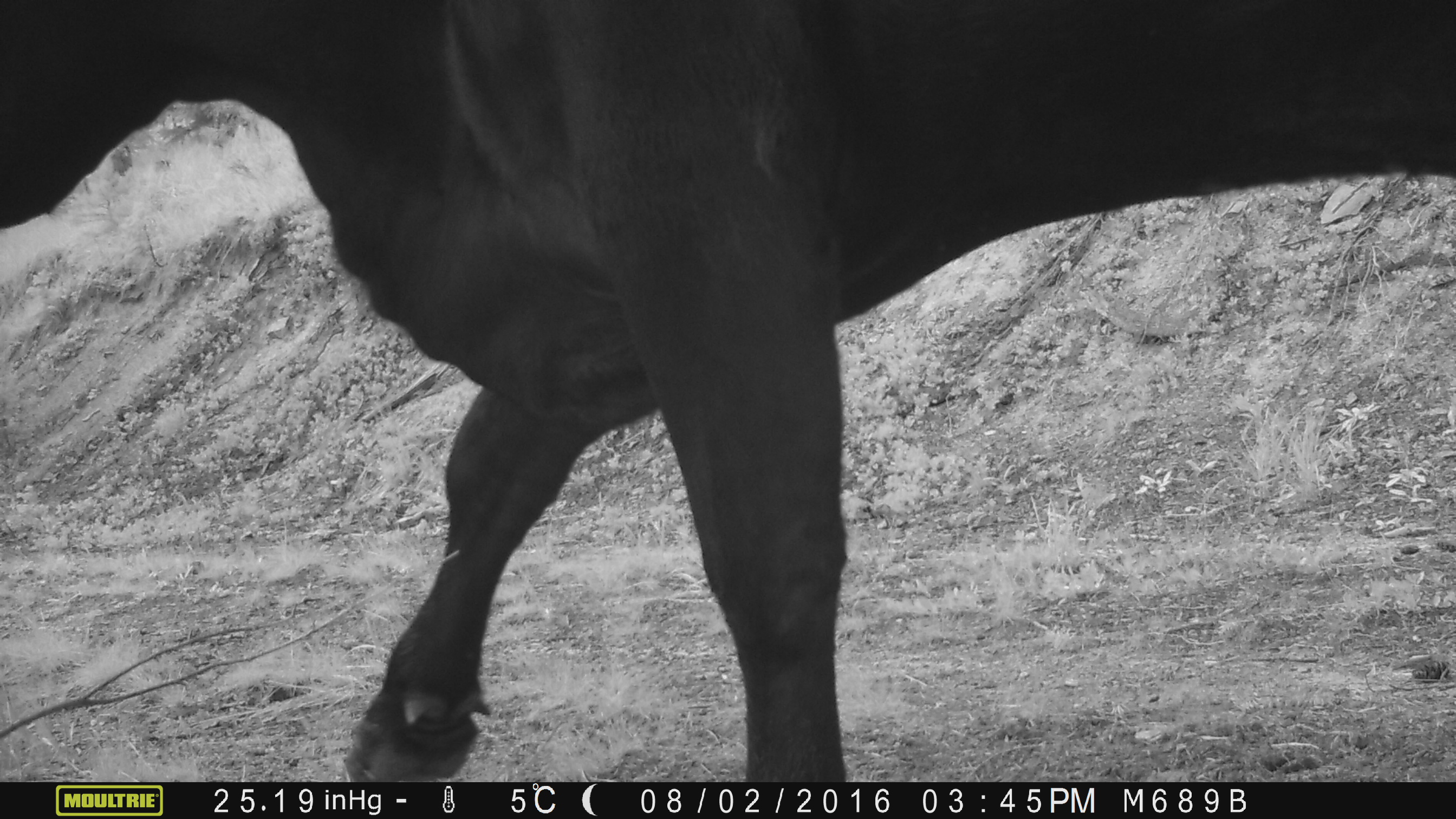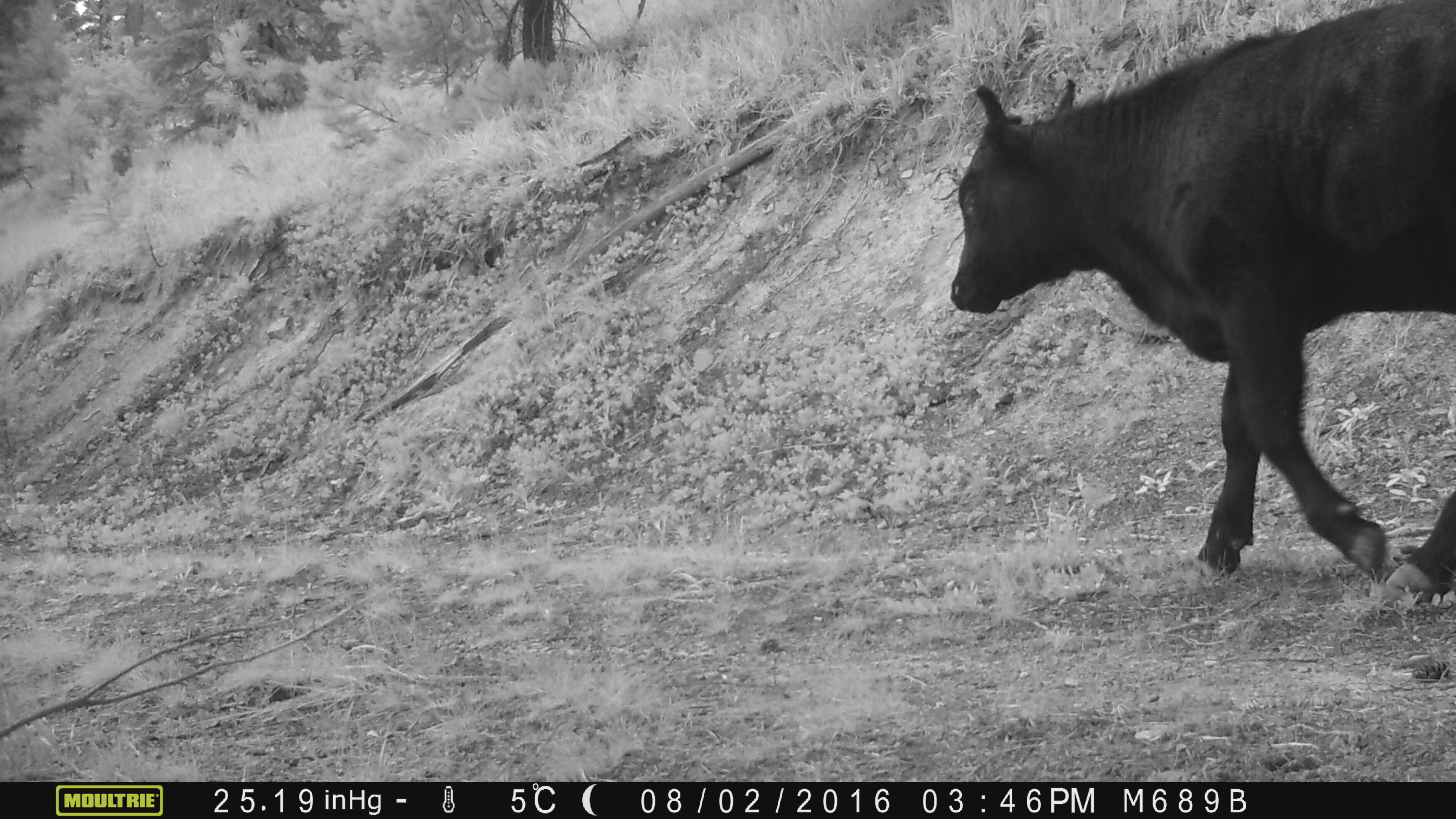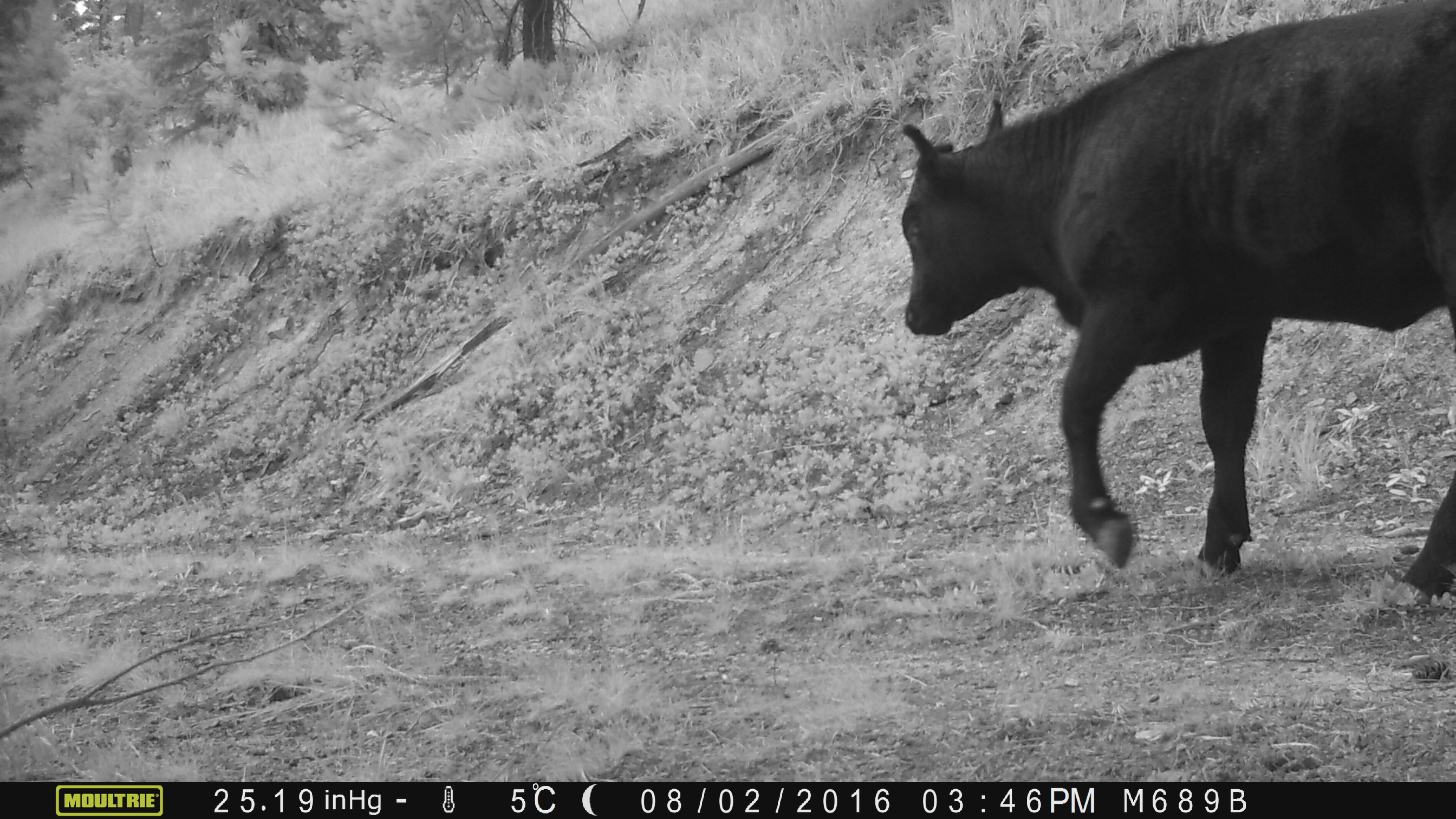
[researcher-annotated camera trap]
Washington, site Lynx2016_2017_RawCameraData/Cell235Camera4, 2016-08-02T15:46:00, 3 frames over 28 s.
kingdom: Animalia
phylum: Chordata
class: Mammalia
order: Artiodactyla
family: Bovidae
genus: Bos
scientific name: Bos taurus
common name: domestic cattle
Domestic cattle (Bos taurus). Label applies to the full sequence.